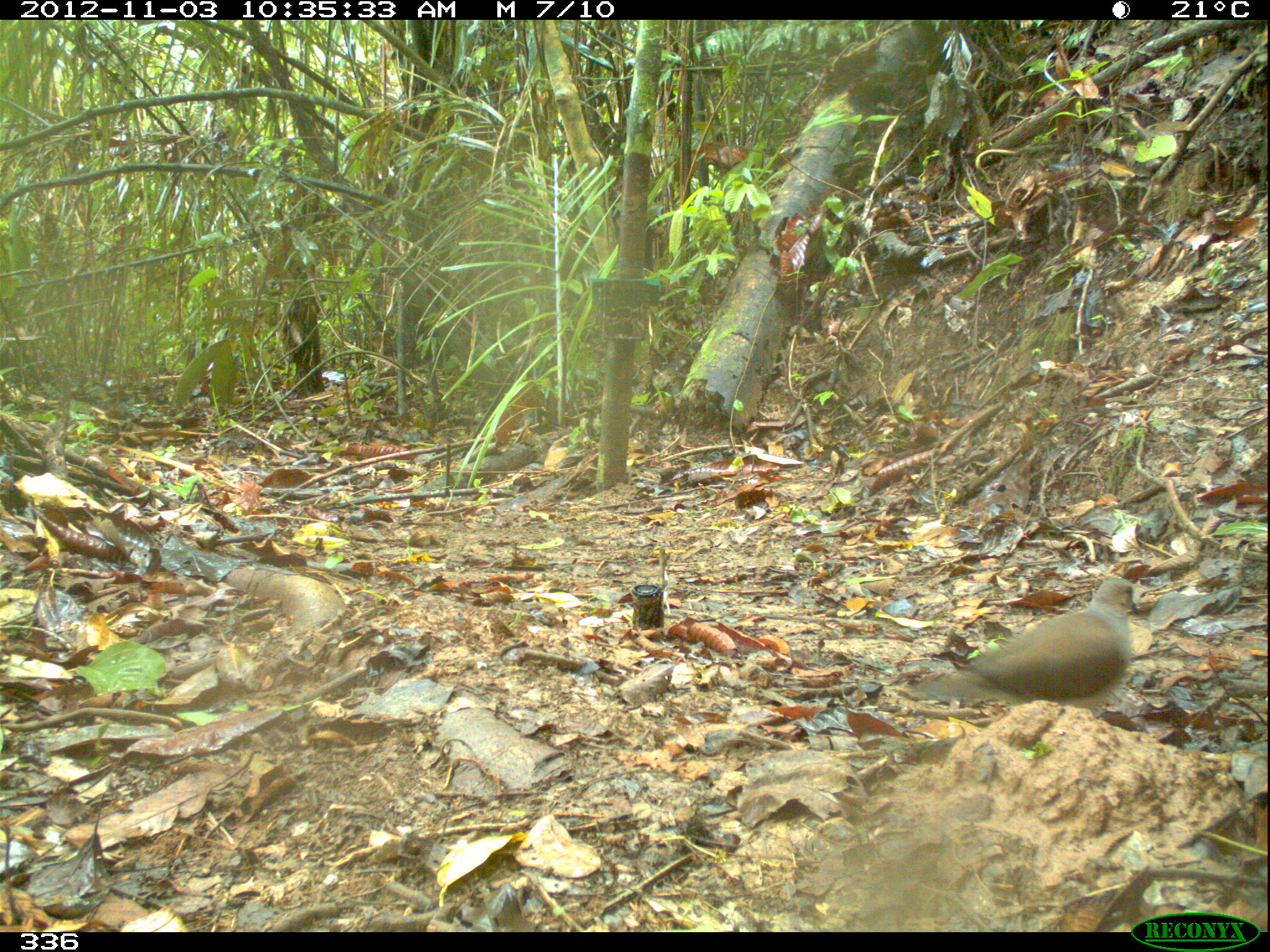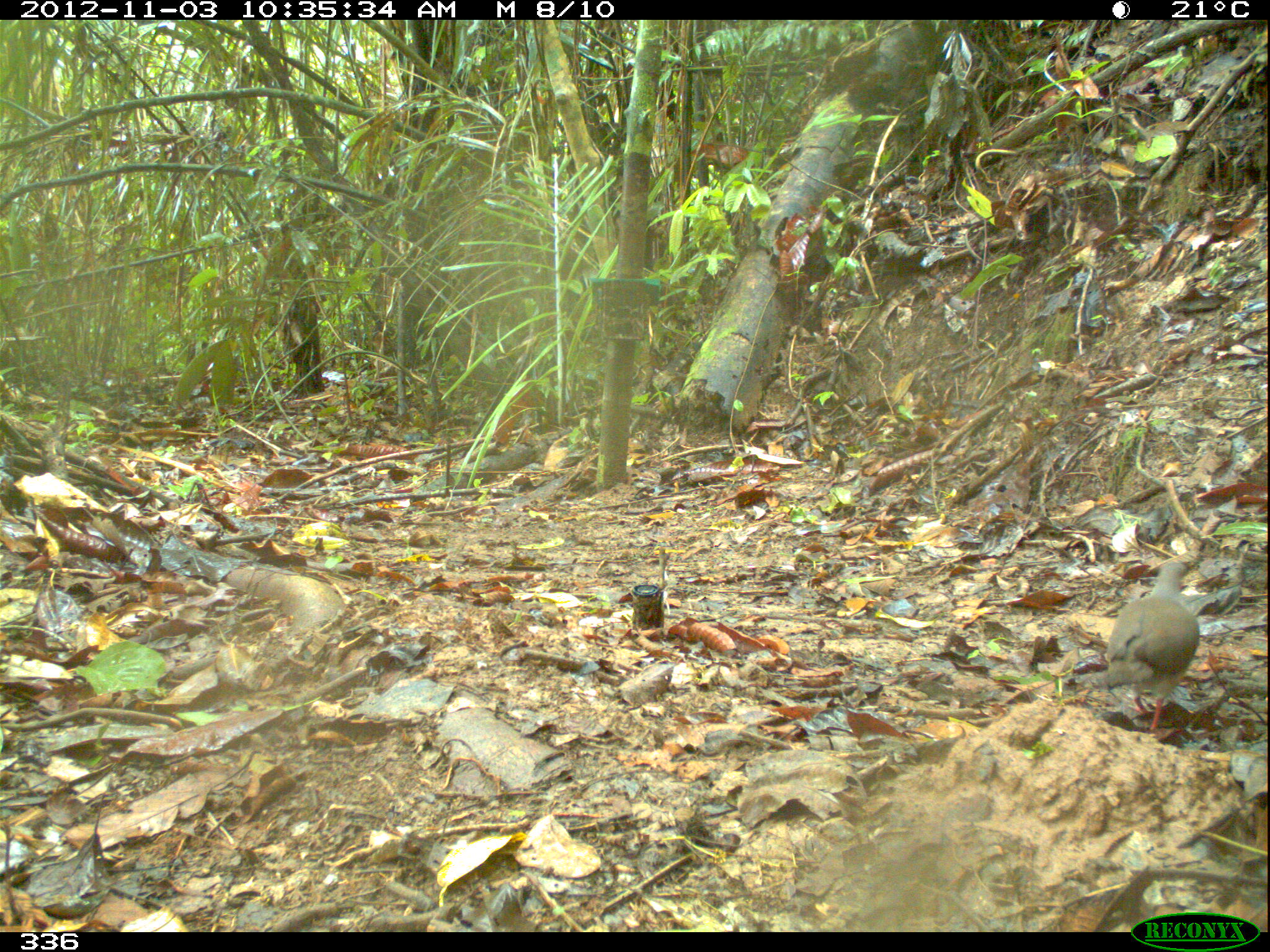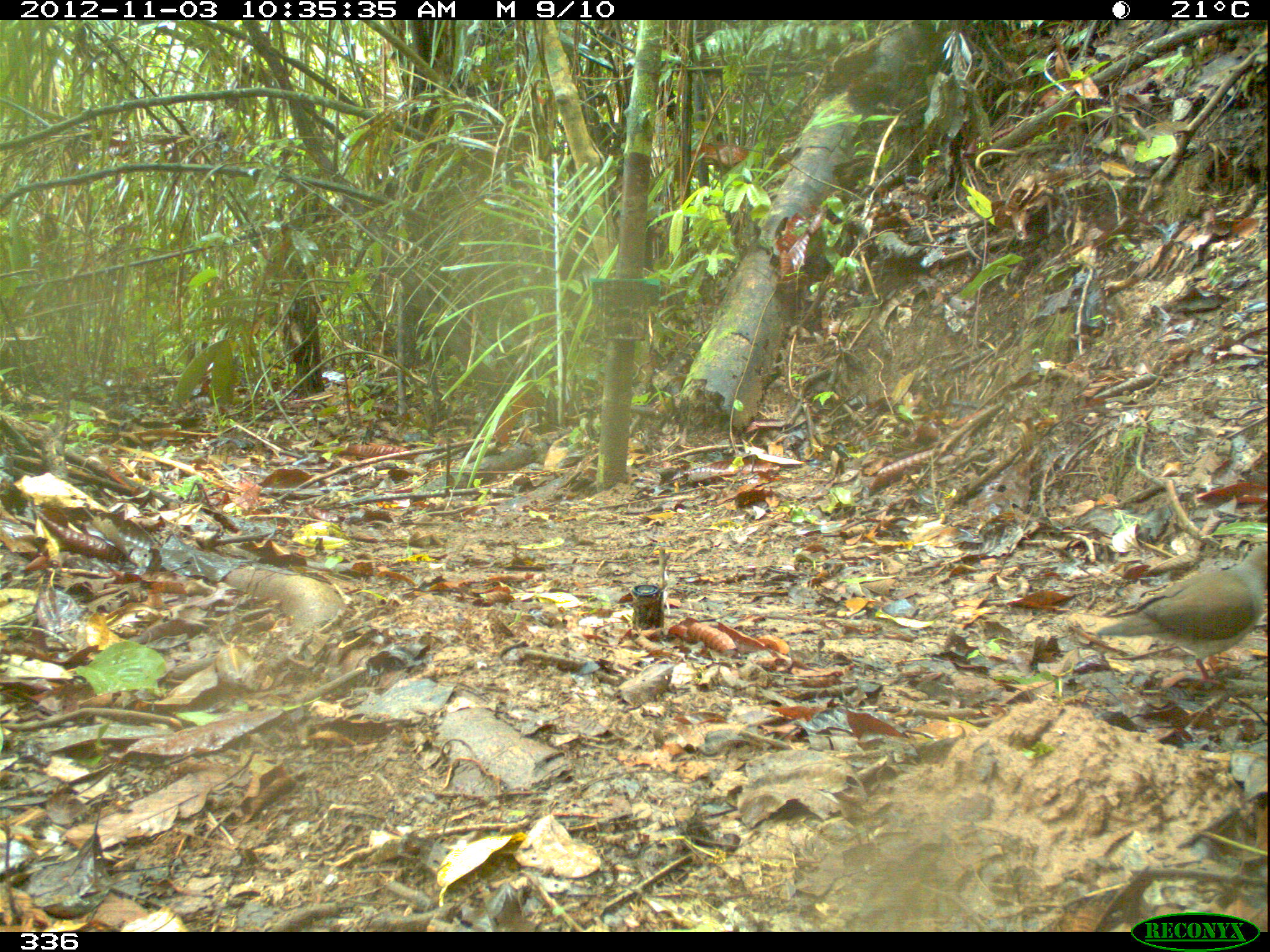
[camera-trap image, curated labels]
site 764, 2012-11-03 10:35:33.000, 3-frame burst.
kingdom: Animalia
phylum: Chordata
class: Aves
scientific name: Aves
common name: bird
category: unknown bird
Unknown bird (bird) (Aves).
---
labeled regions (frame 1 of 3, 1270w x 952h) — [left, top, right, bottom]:
unknown bird: [913, 578, 1140, 710]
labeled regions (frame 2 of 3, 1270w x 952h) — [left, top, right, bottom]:
unknown bird: [1101, 559, 1202, 732]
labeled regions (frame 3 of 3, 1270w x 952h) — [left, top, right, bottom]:
unknown bird: [1091, 538, 1267, 693]